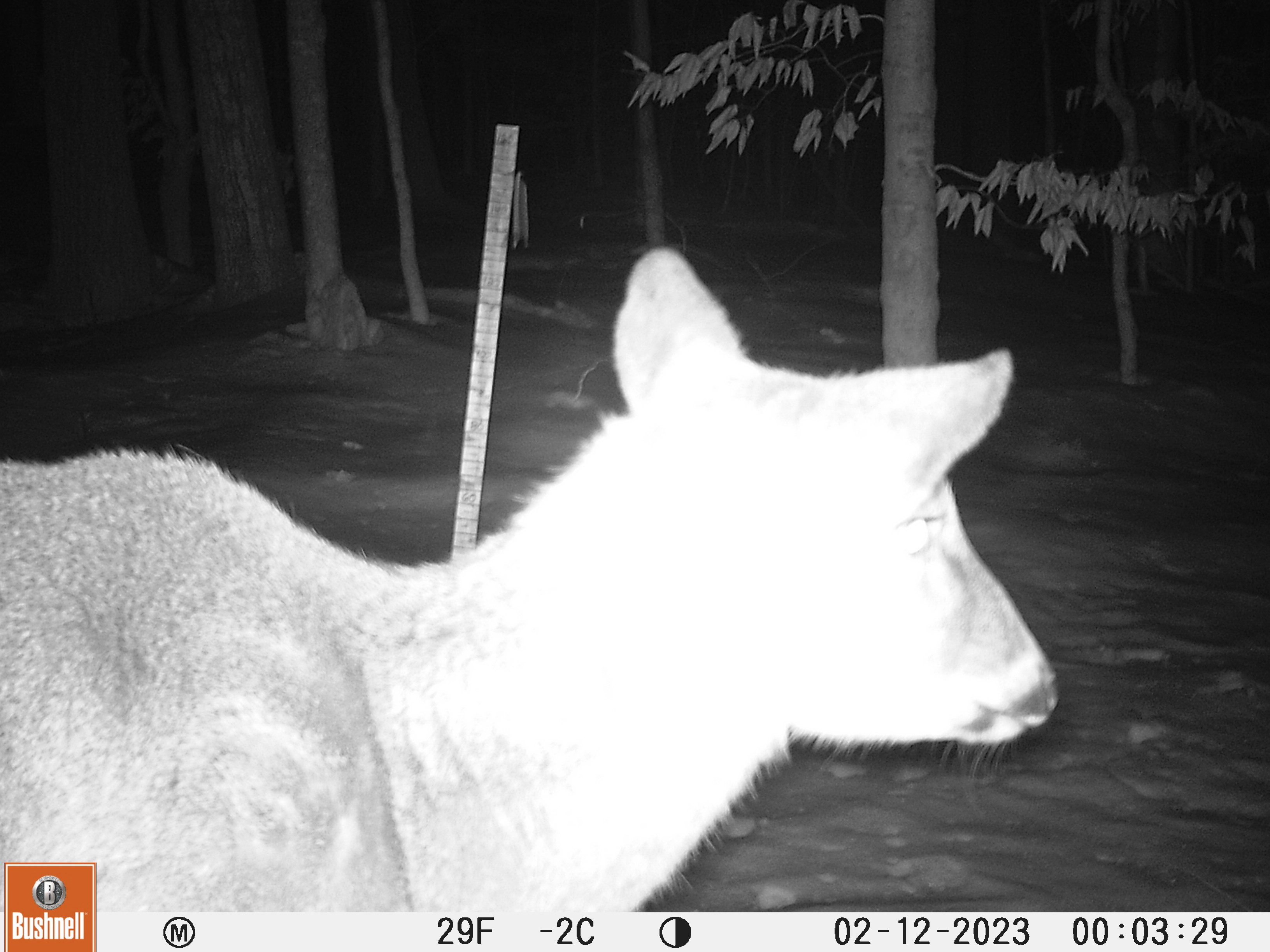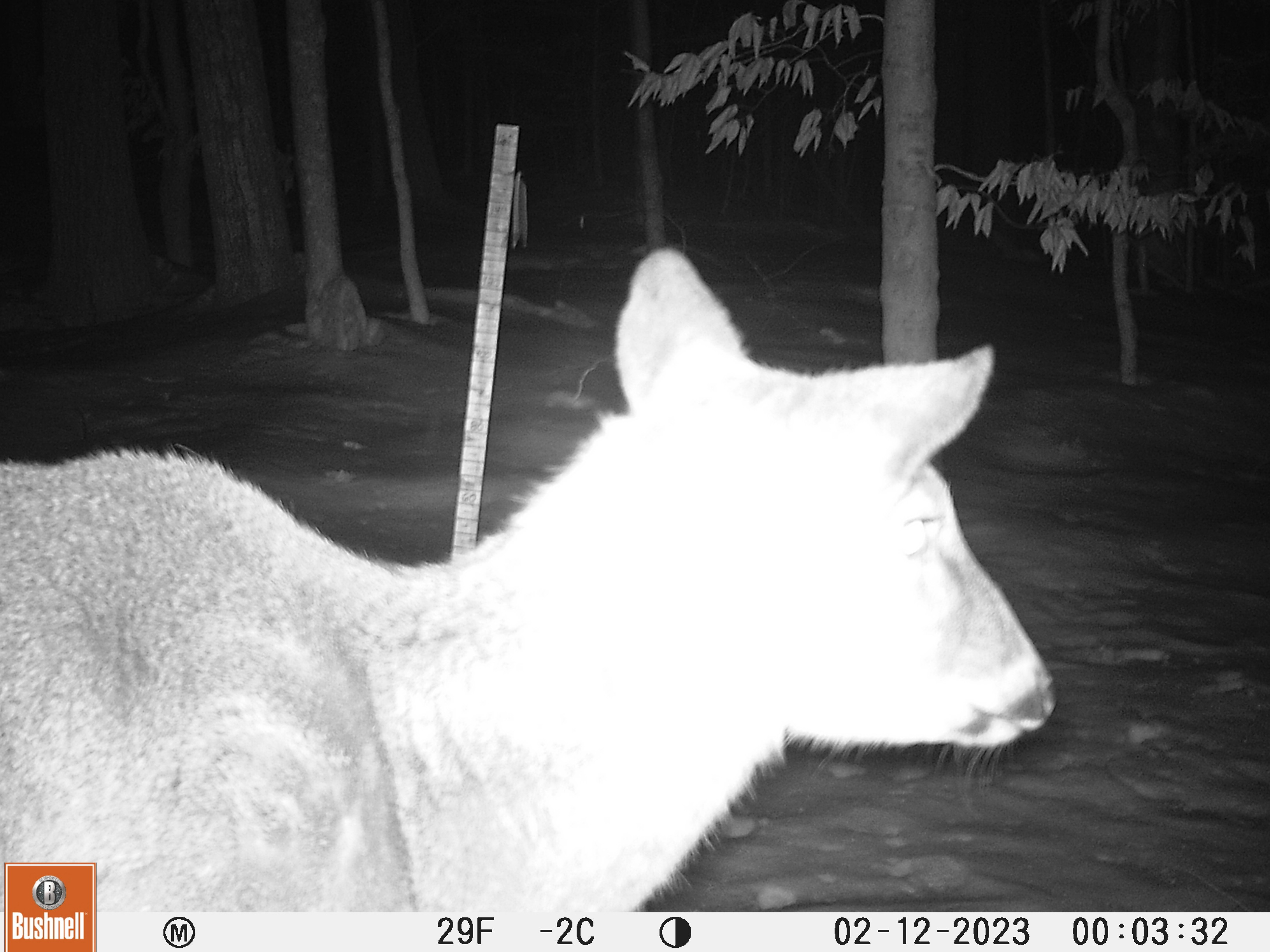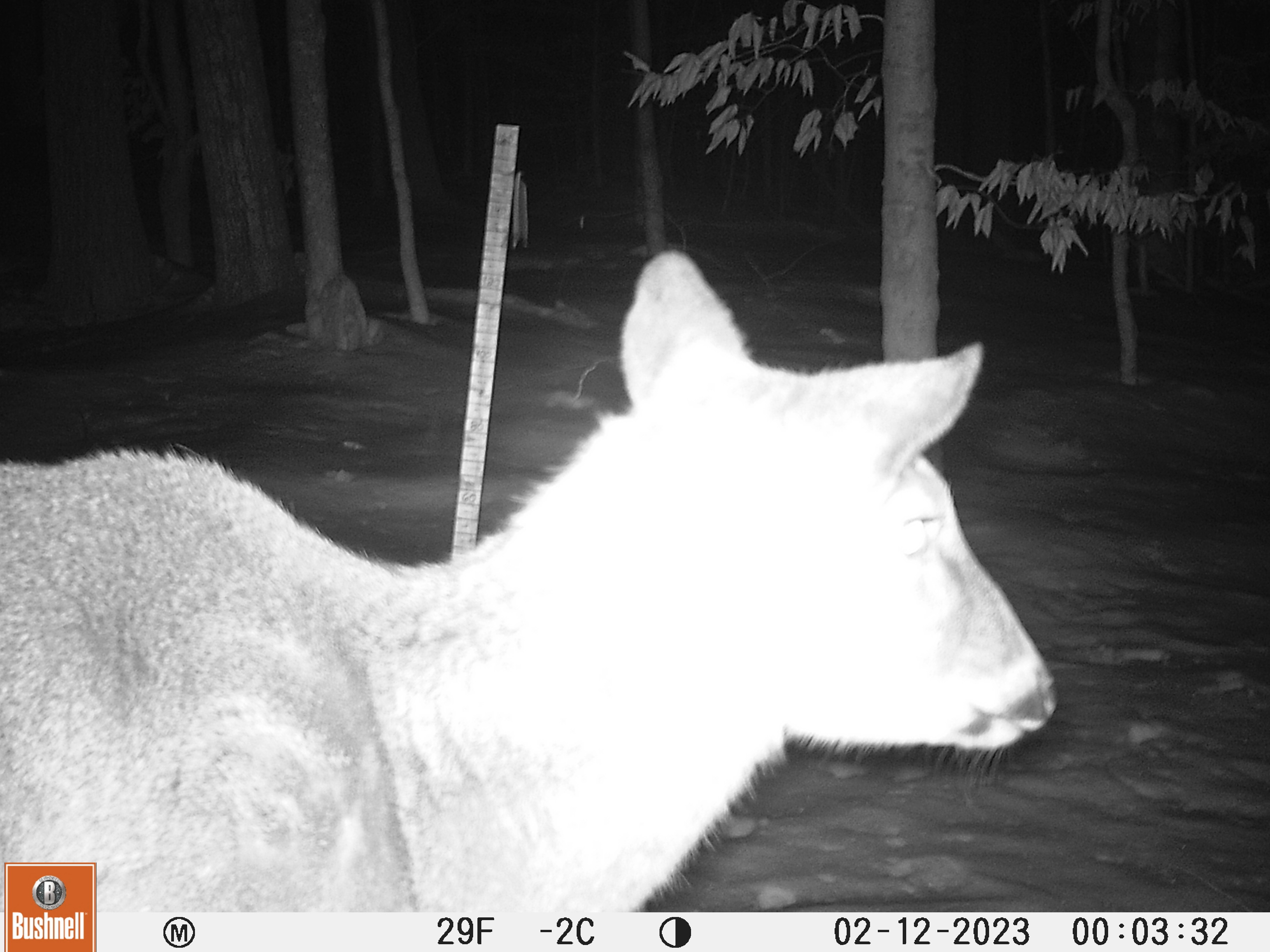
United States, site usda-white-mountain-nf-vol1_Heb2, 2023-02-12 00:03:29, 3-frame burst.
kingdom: Animalia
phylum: Chordata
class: Mammalia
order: Artiodactyla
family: Cervidae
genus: Odocoileus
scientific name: Odocoileus virginianus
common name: white-tailed deer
White-tailed deer (Odocoileus virginianus).